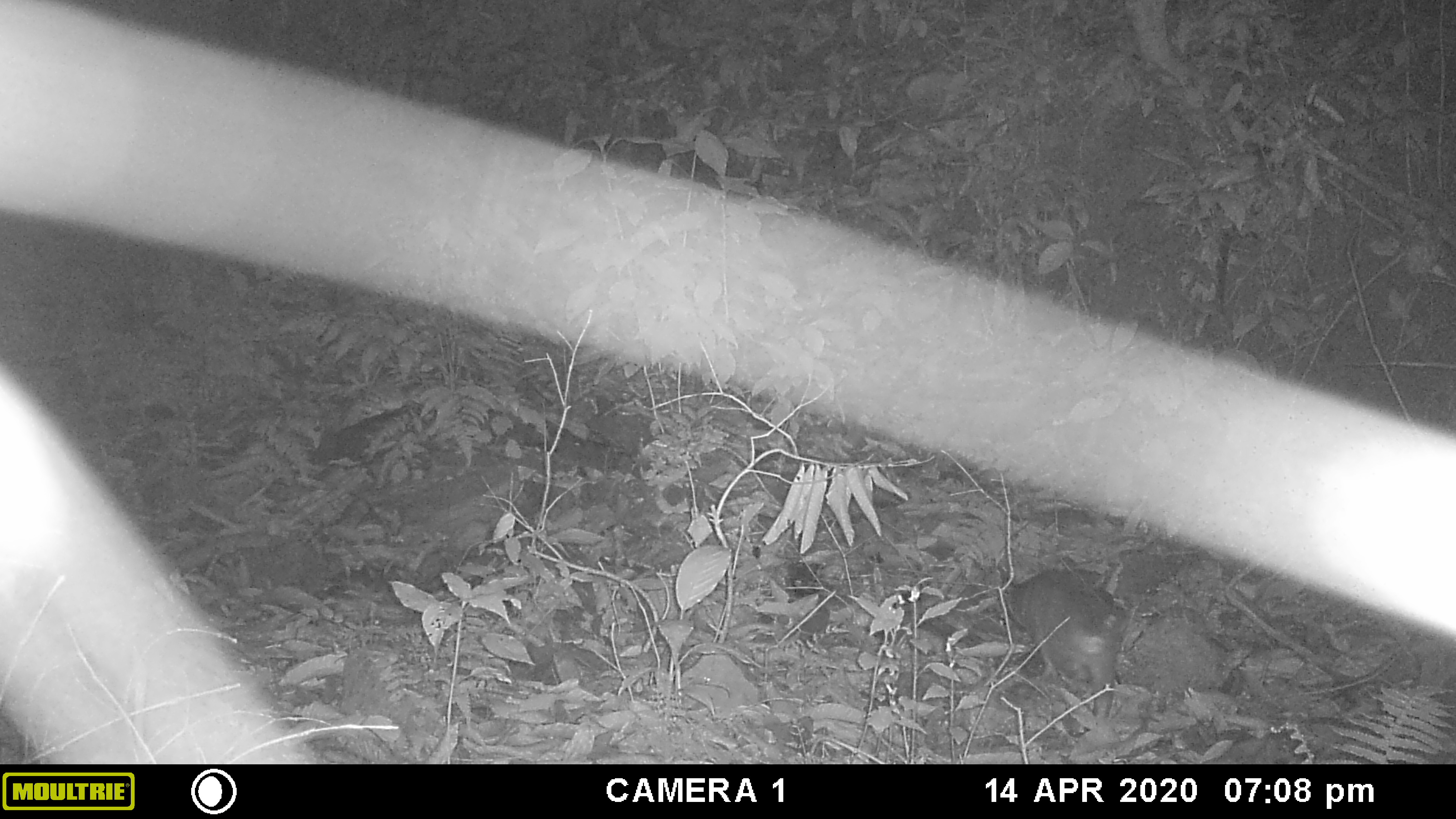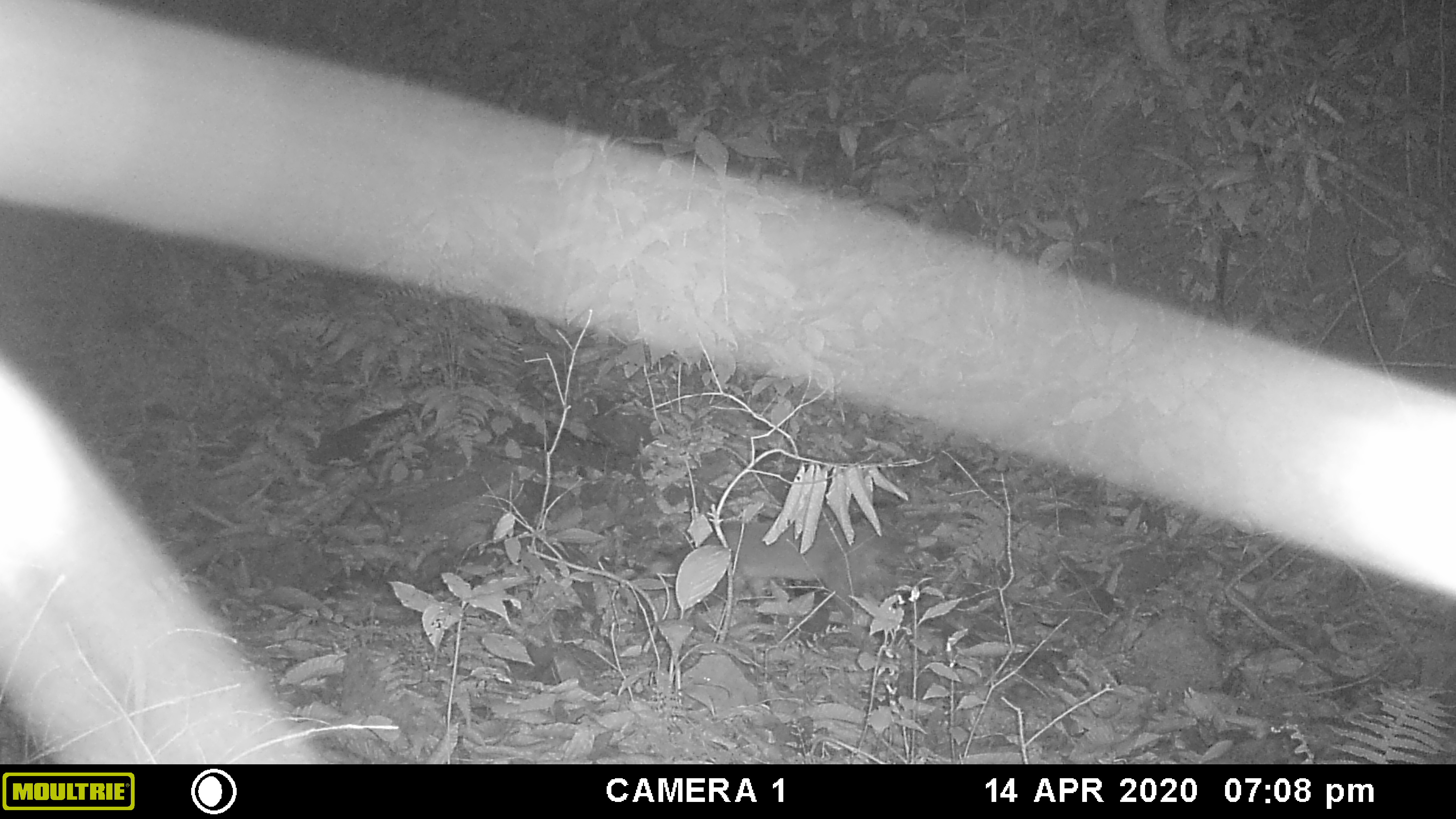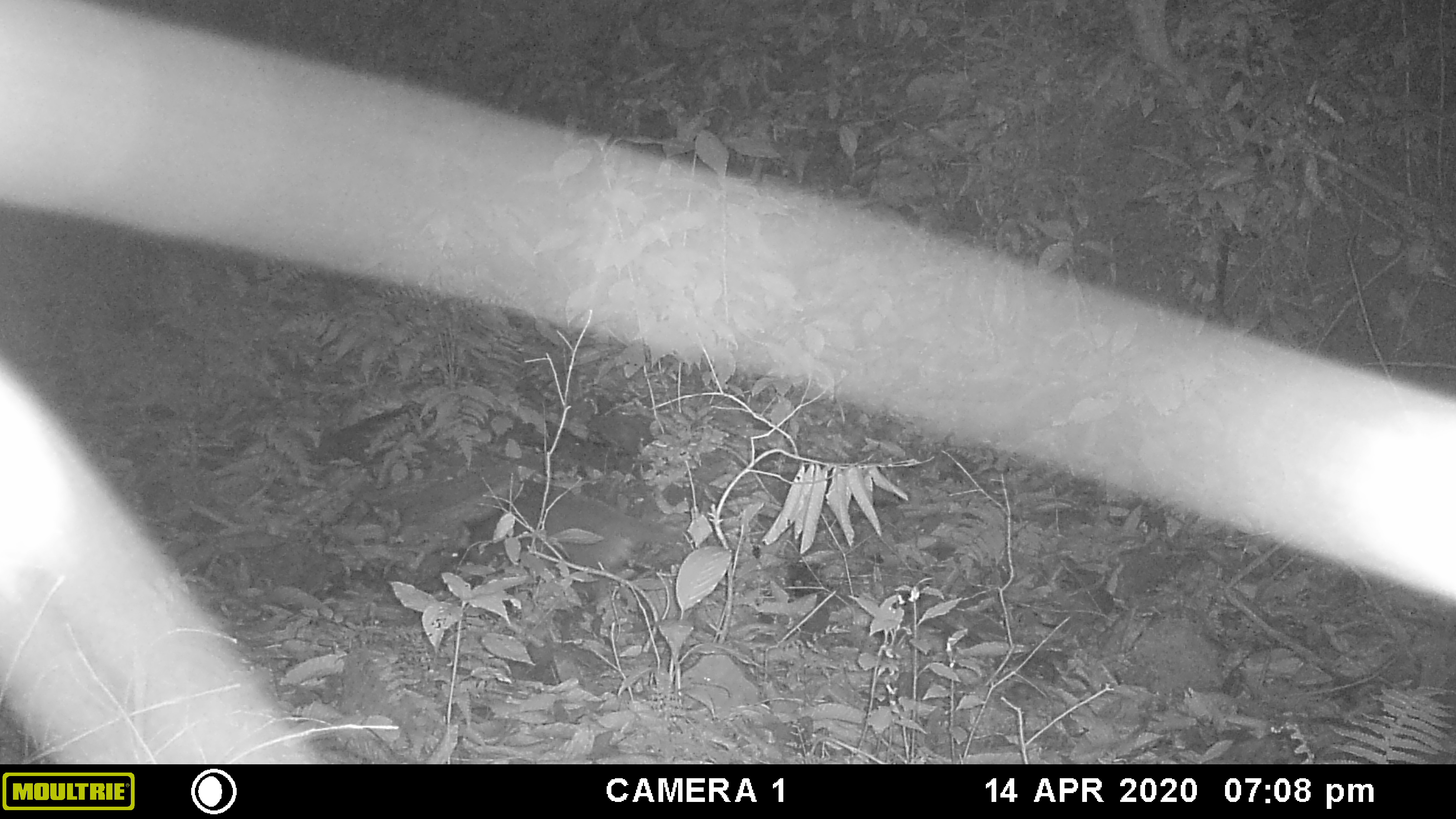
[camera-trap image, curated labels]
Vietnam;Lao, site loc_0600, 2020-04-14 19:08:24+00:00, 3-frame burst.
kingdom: Animalia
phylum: Chordata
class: Mammalia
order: Carnivora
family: Viverridae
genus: Paguma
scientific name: Paguma larvata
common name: masked palm civet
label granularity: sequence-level